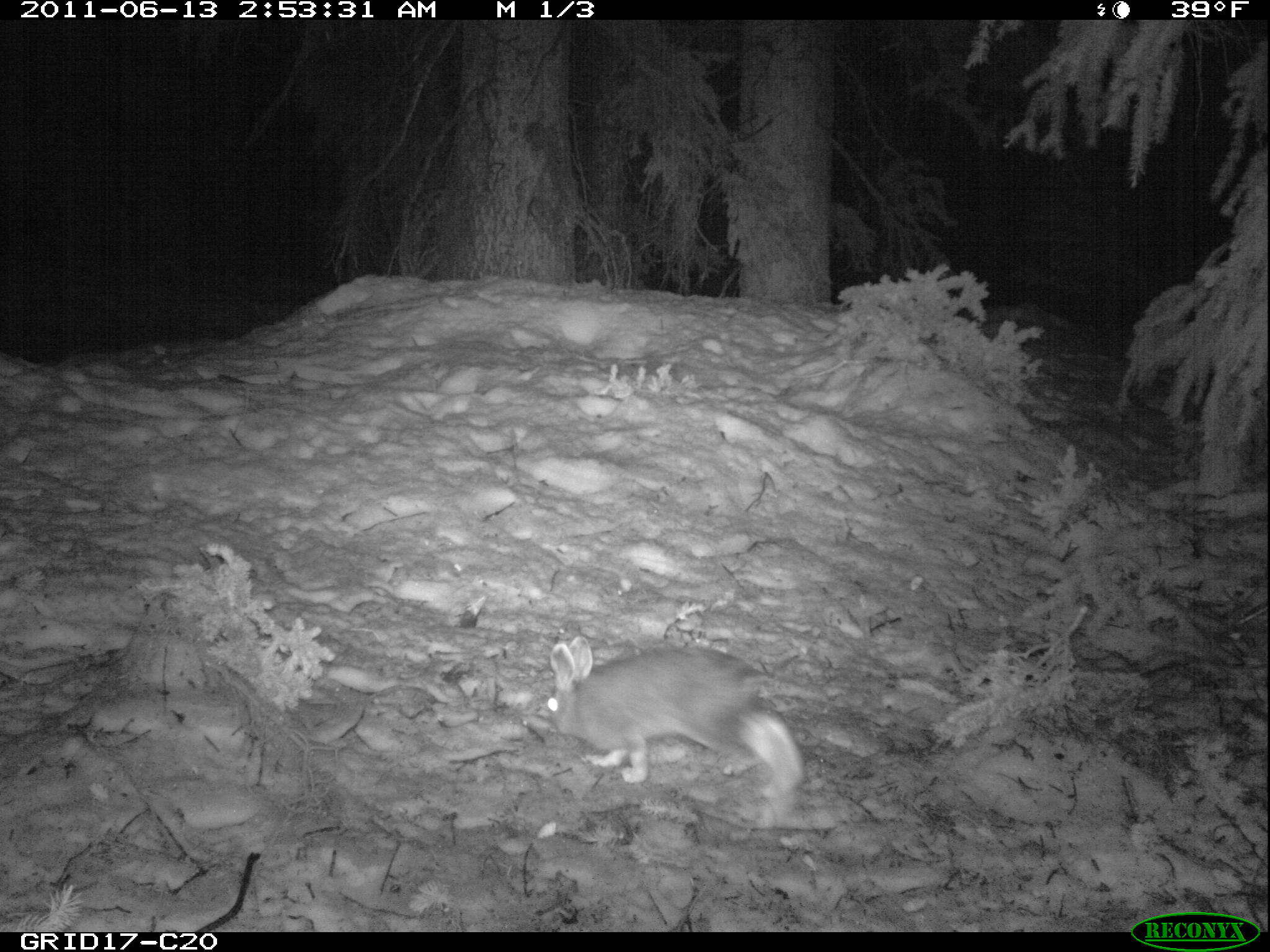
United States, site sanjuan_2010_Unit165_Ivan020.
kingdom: Animalia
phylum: Chordata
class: Mammalia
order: Lagomorpha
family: Leporidae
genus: Lepus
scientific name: Lepus americanus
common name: snowshoe hare